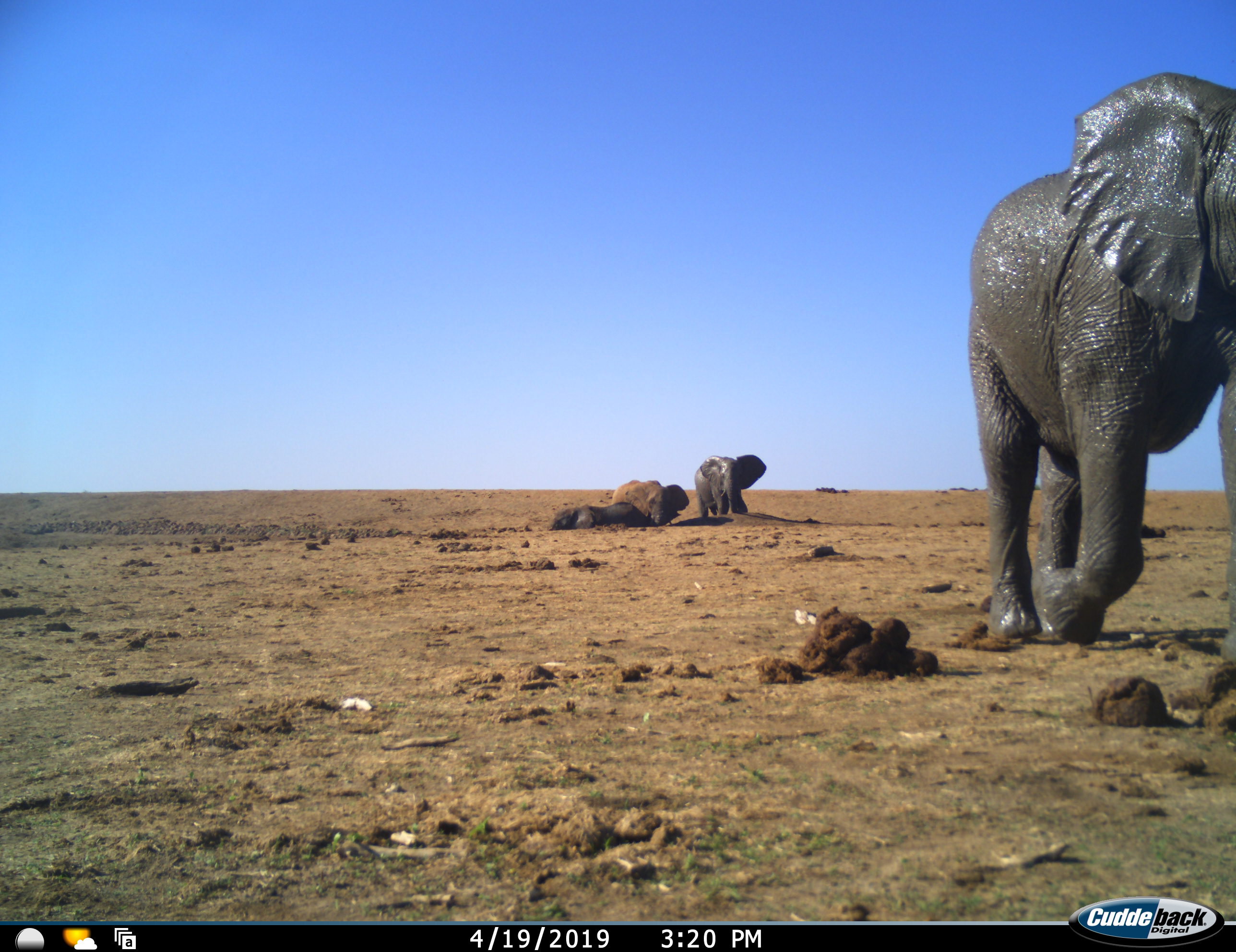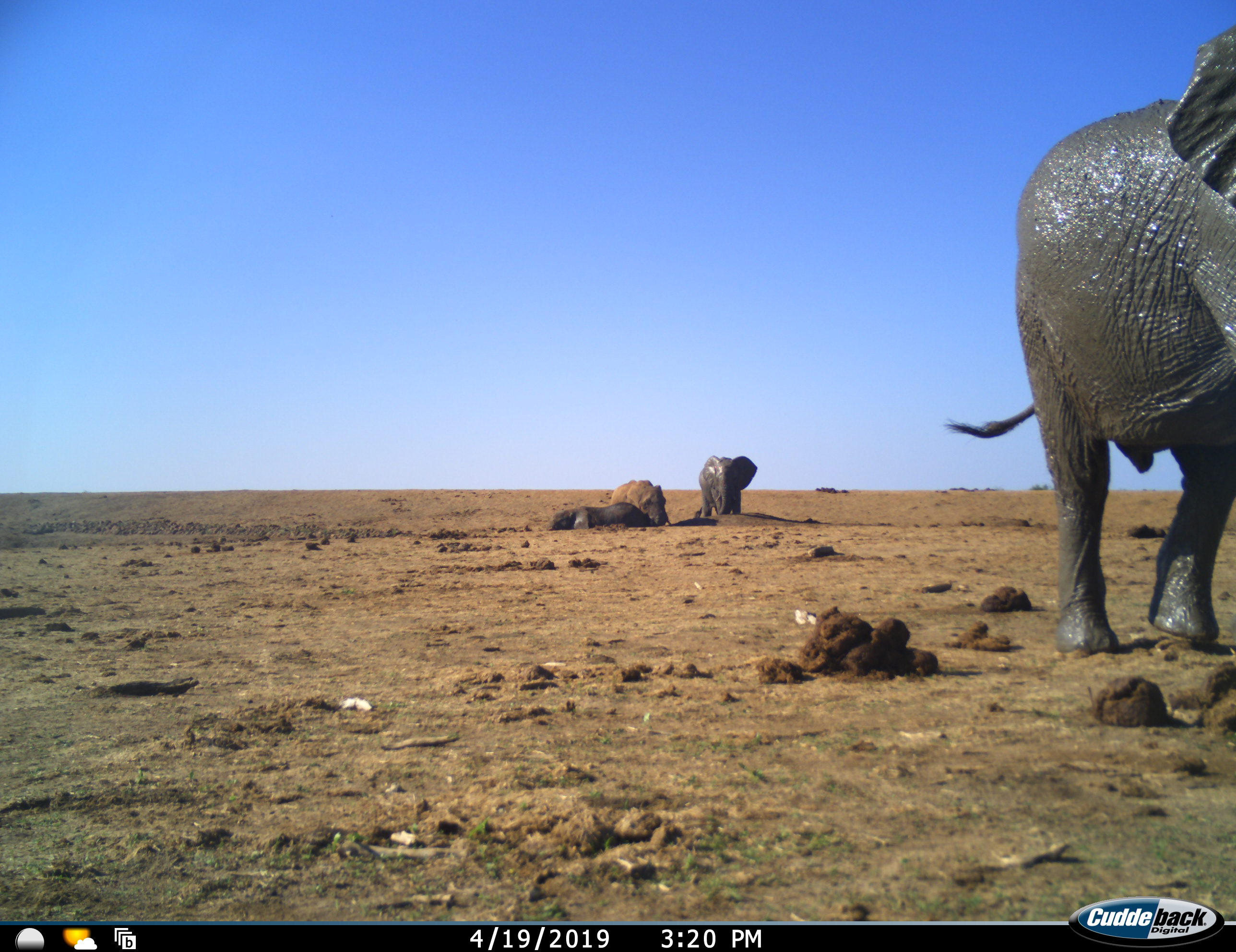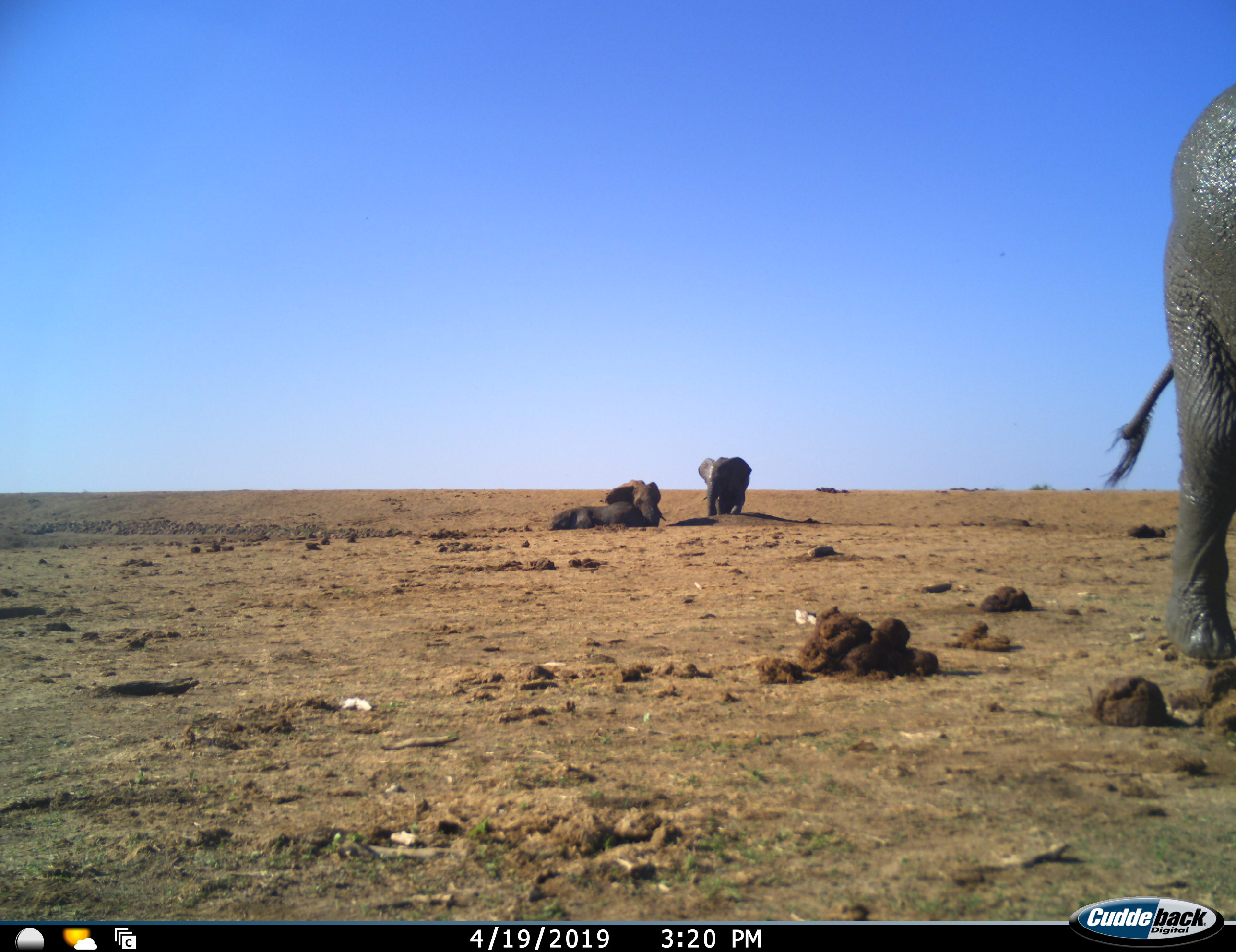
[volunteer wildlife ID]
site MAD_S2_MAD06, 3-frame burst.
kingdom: Animalia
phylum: Chordata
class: Mammalia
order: Proboscidea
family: Elephantidae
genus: Loxodonta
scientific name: Loxodonta africana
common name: african bush elephant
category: elephant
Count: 4.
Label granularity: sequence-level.